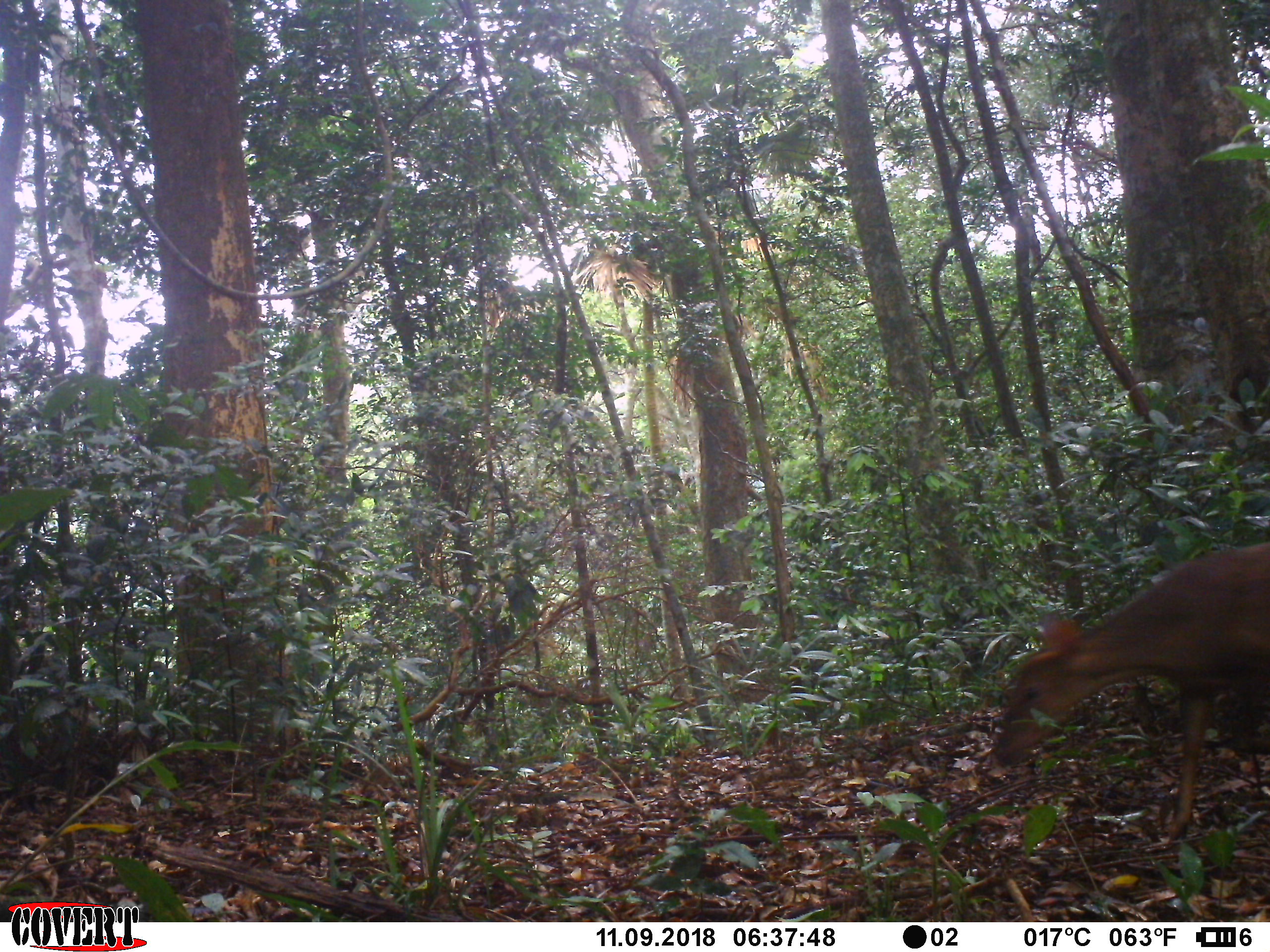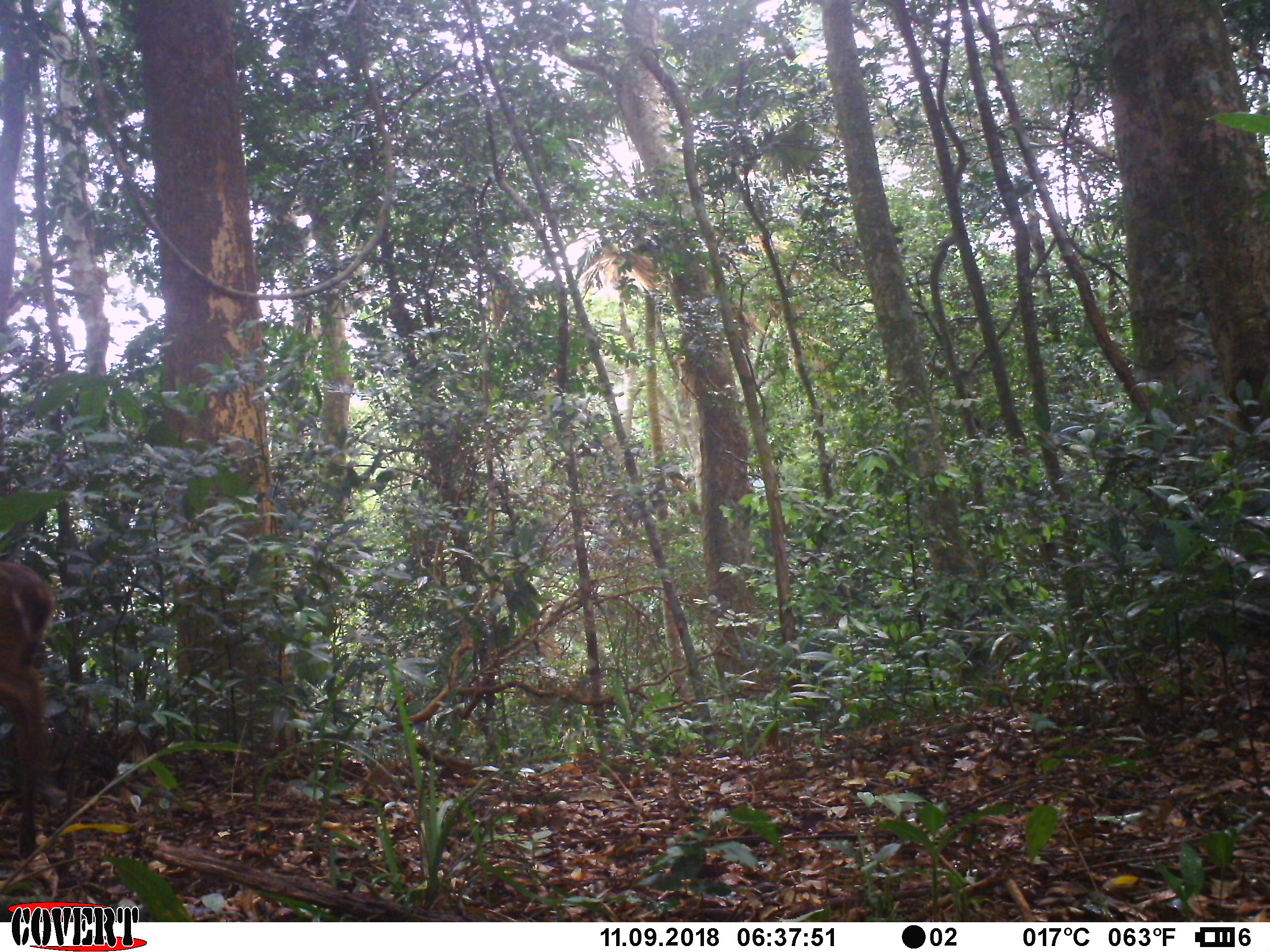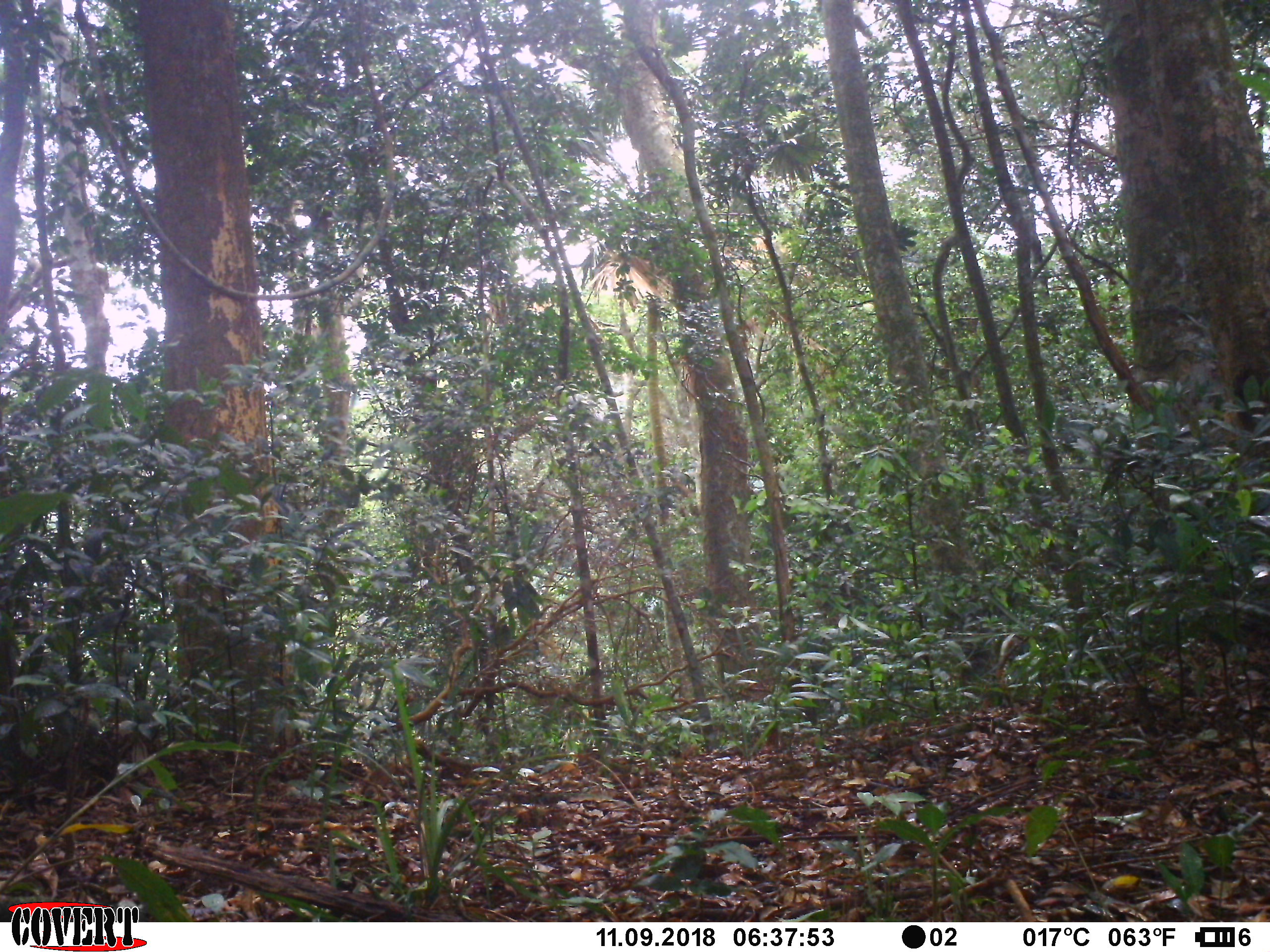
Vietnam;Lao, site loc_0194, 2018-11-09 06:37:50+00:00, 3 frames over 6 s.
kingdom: Animalia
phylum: Chordata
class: Mammalia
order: Artiodactyla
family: Cervidae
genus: Muntiacus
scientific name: Muntiacus vuquangensis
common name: large-antlered muntjac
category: large antlered muntjac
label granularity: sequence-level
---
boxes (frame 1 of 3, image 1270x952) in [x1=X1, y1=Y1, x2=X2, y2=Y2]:
large antlered muntjac: [x1=989, y1=540, x2=1270, y2=841]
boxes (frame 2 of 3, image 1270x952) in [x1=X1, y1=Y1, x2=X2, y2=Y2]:
large antlered muntjac: [x1=0, y1=560, x2=55, y2=859]